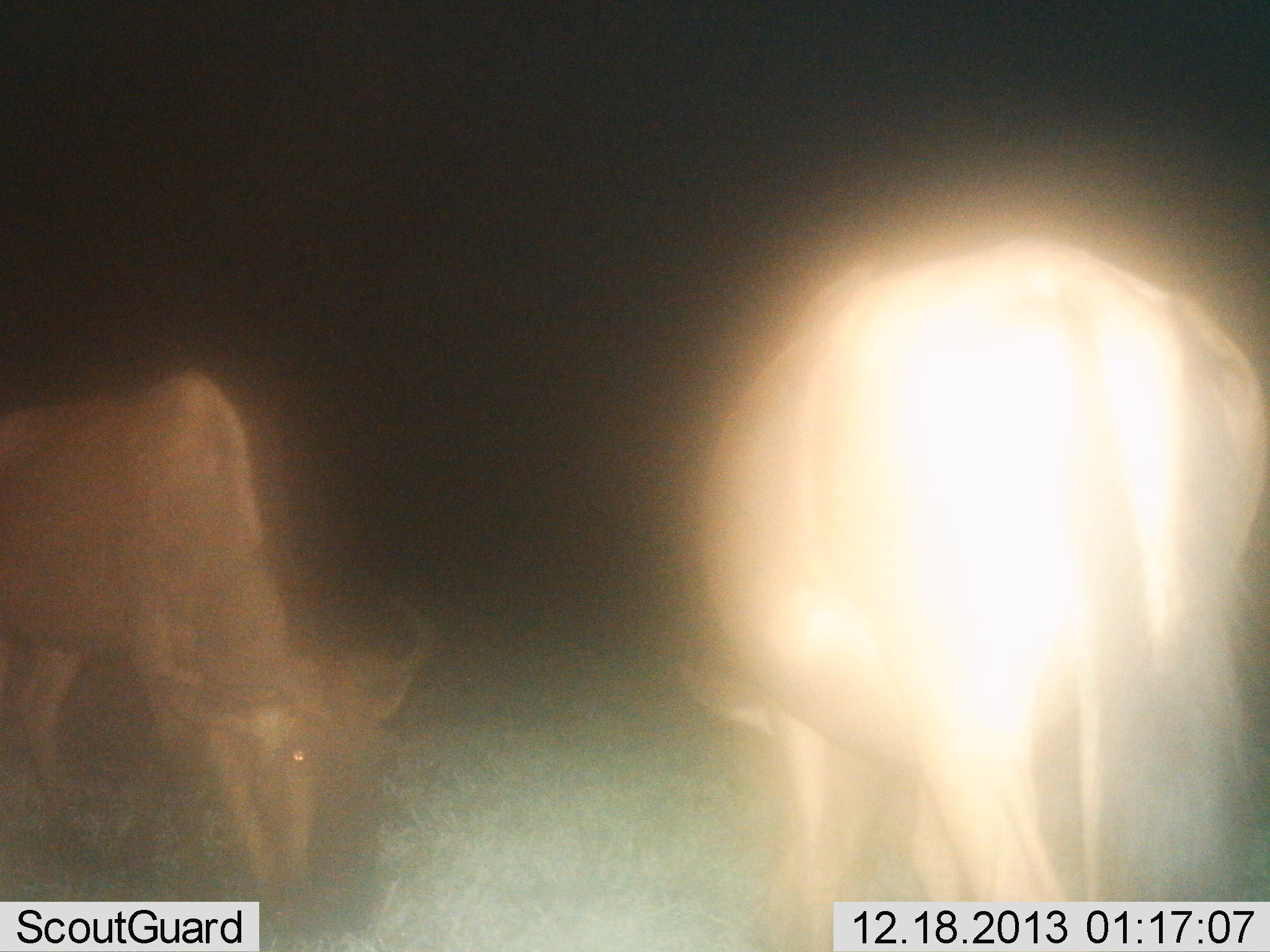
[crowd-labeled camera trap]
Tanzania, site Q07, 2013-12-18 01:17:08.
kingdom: Animalia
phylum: Chordata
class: Mammalia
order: Artiodactyla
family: Bovidae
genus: Connochaetes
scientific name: Connochaetes taurinus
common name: blue wildebeest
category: wildebeest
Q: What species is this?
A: Wildebeest (blue wildebeest) (Connochaetes taurinus).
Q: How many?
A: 2.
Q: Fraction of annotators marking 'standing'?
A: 40%.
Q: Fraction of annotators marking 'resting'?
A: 0%.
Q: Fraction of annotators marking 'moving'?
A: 0%.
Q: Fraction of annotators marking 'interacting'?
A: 0%.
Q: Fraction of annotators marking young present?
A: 0%.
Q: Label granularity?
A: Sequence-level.